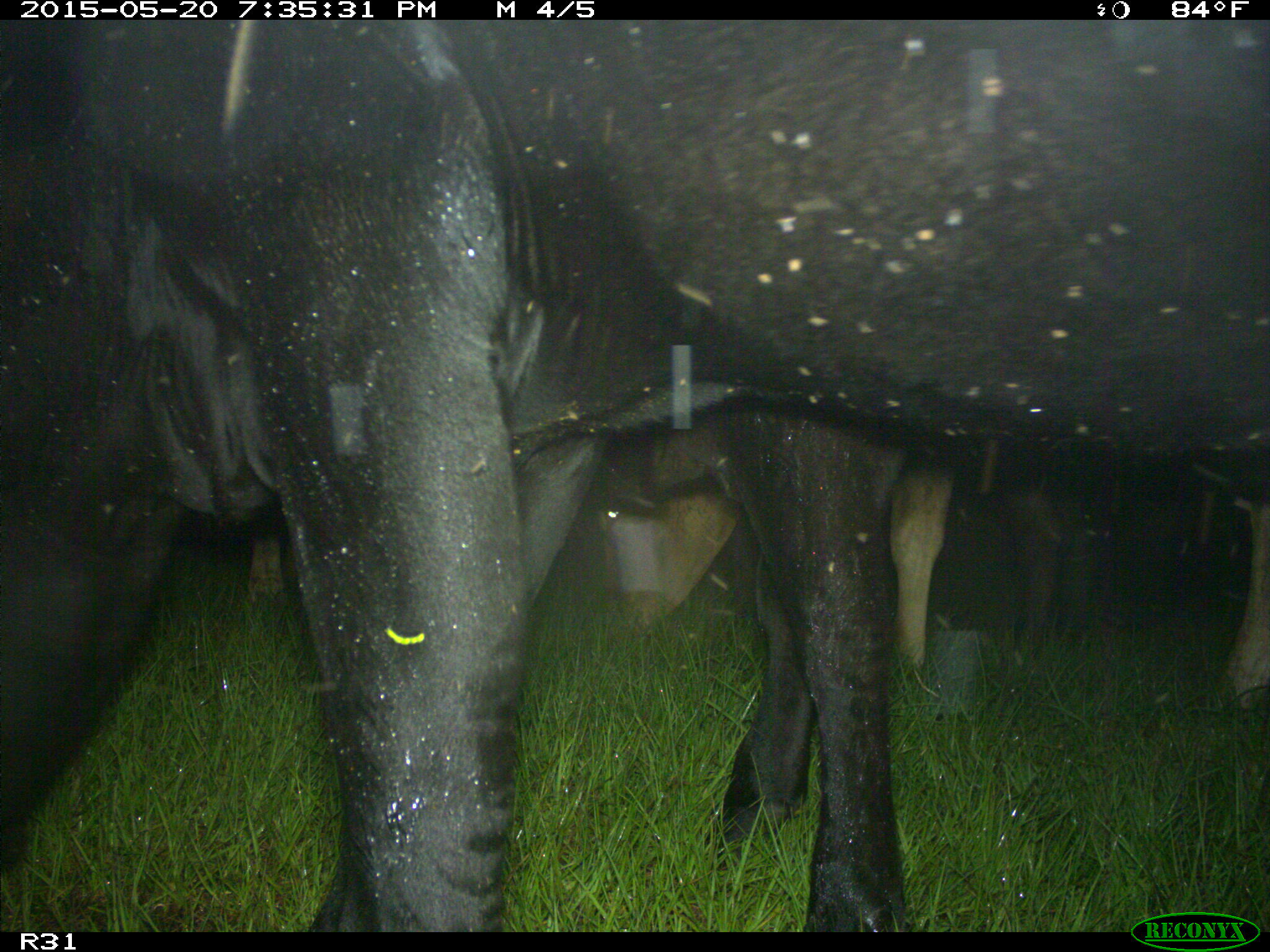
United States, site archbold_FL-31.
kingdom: Animalia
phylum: Chordata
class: Mammalia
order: Artiodactyla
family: Bovidae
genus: Bos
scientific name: Bos taurus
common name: domestic cow